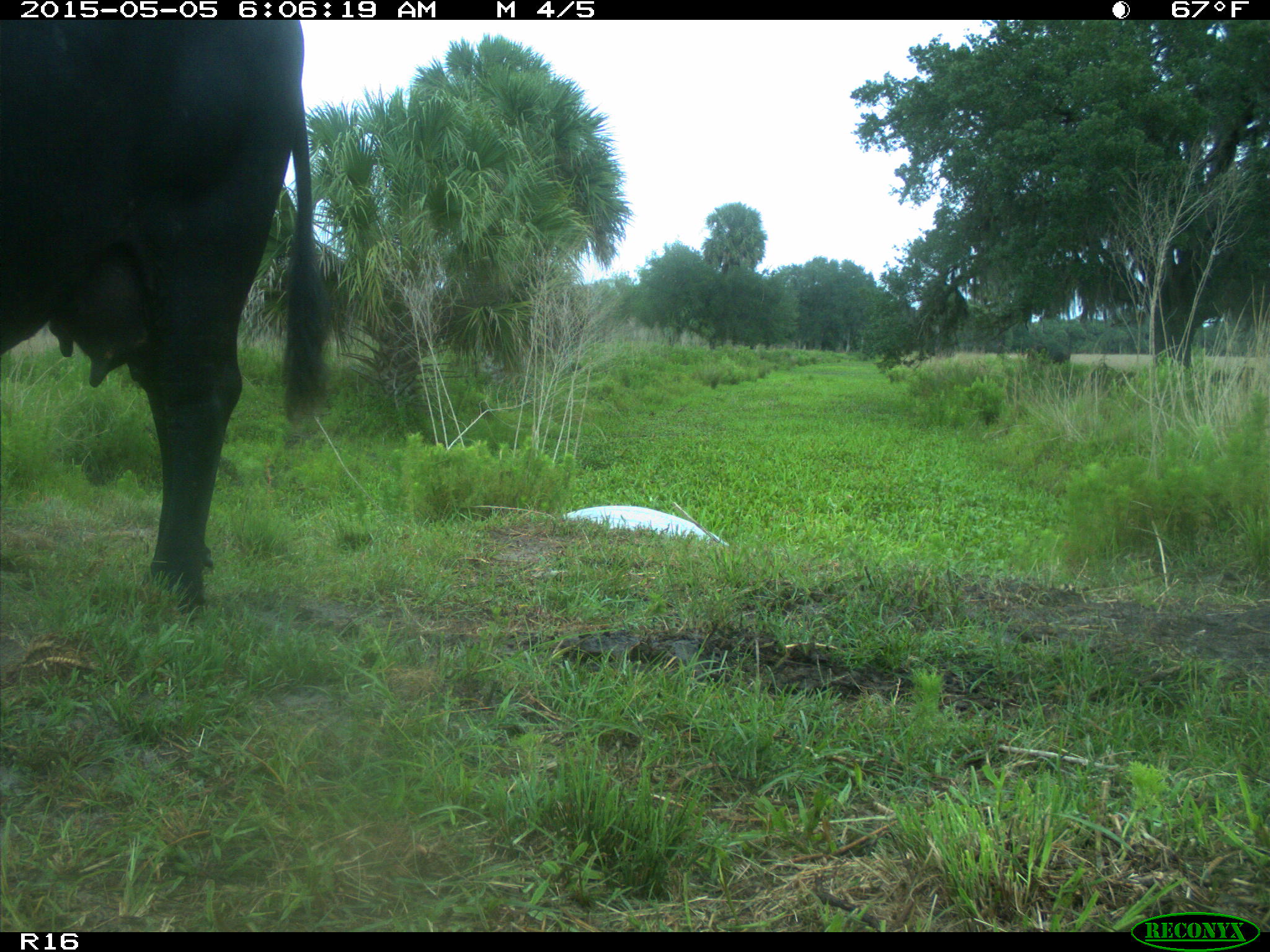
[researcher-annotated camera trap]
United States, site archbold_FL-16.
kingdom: Animalia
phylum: Chordata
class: Mammalia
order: Artiodactyla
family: Bovidae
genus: Bos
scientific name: Bos taurus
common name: domestic cow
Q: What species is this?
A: Bos taurus (domestic cow).